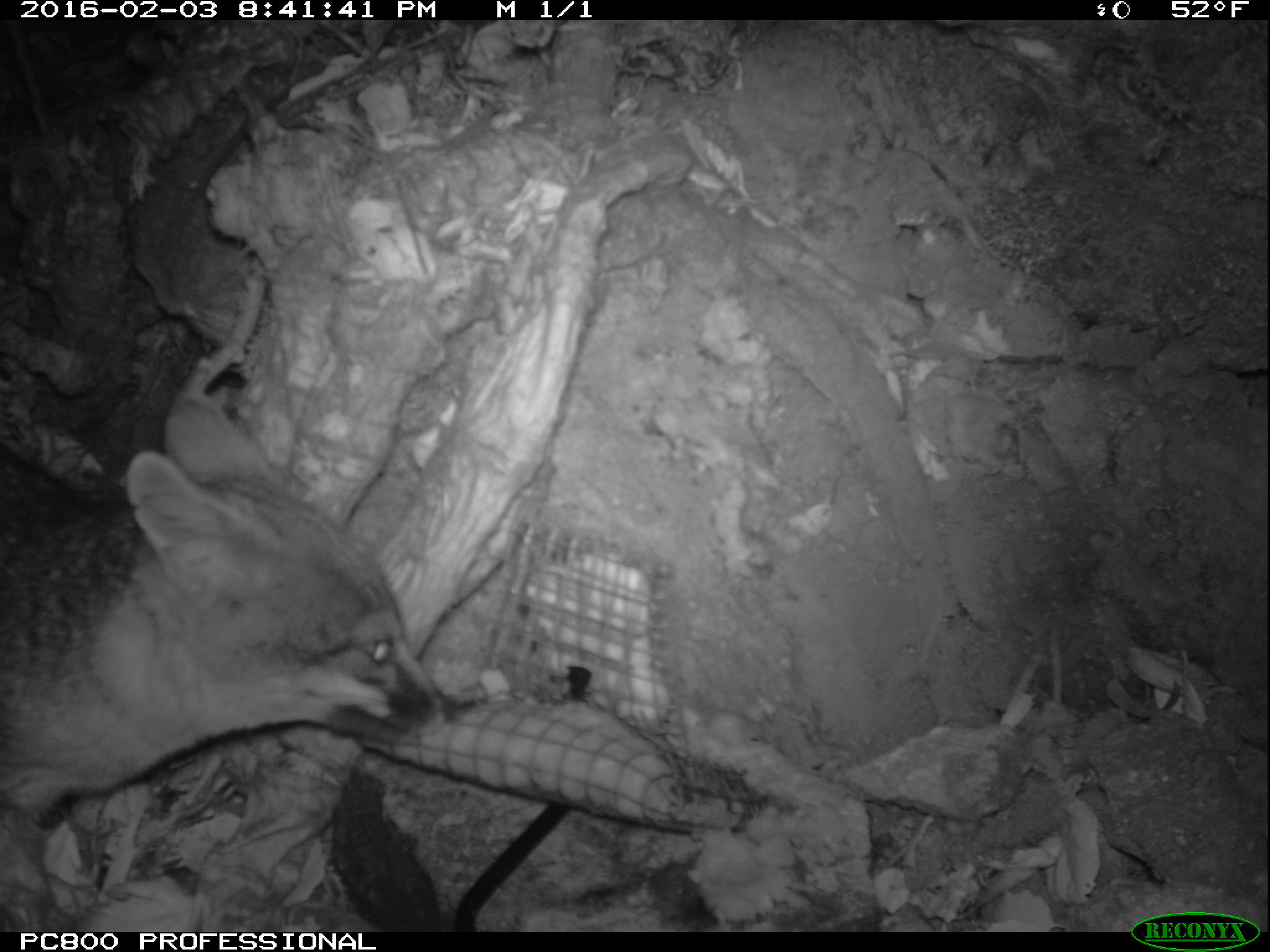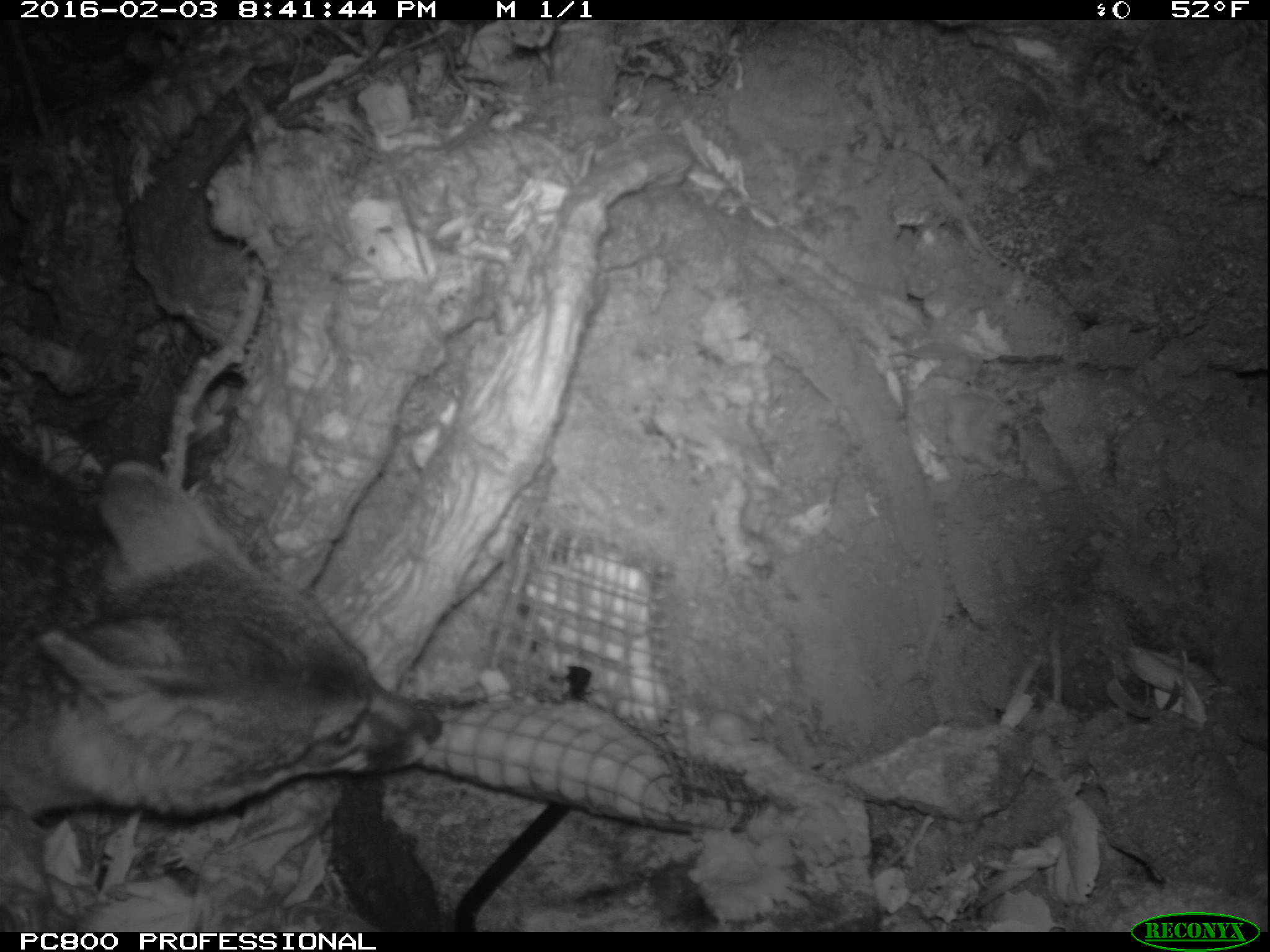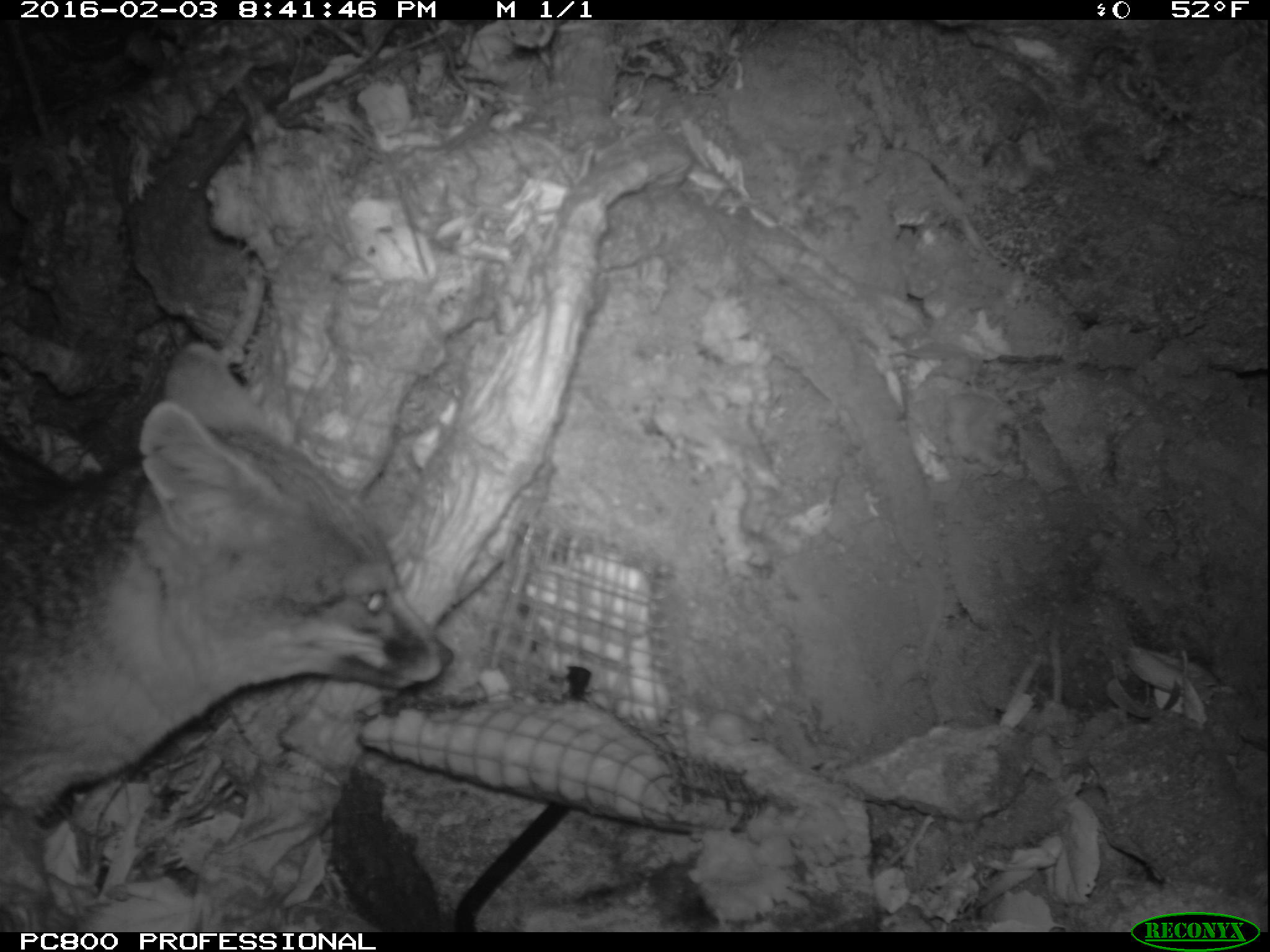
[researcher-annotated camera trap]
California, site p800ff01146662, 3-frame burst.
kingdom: Animalia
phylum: Chordata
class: Mammalia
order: Carnivora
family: Canidae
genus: Urocyon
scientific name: Urocyon littoralis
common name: island fox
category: fox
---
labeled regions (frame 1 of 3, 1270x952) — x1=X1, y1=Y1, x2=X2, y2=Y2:
fox: x1=0, y1=399, x2=442, y2=819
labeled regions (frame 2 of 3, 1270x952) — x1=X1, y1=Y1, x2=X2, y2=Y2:
fox: x1=0, y1=464, x2=442, y2=820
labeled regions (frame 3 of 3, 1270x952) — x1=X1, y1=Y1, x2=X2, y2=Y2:
fox: x1=0, y1=344, x2=455, y2=821